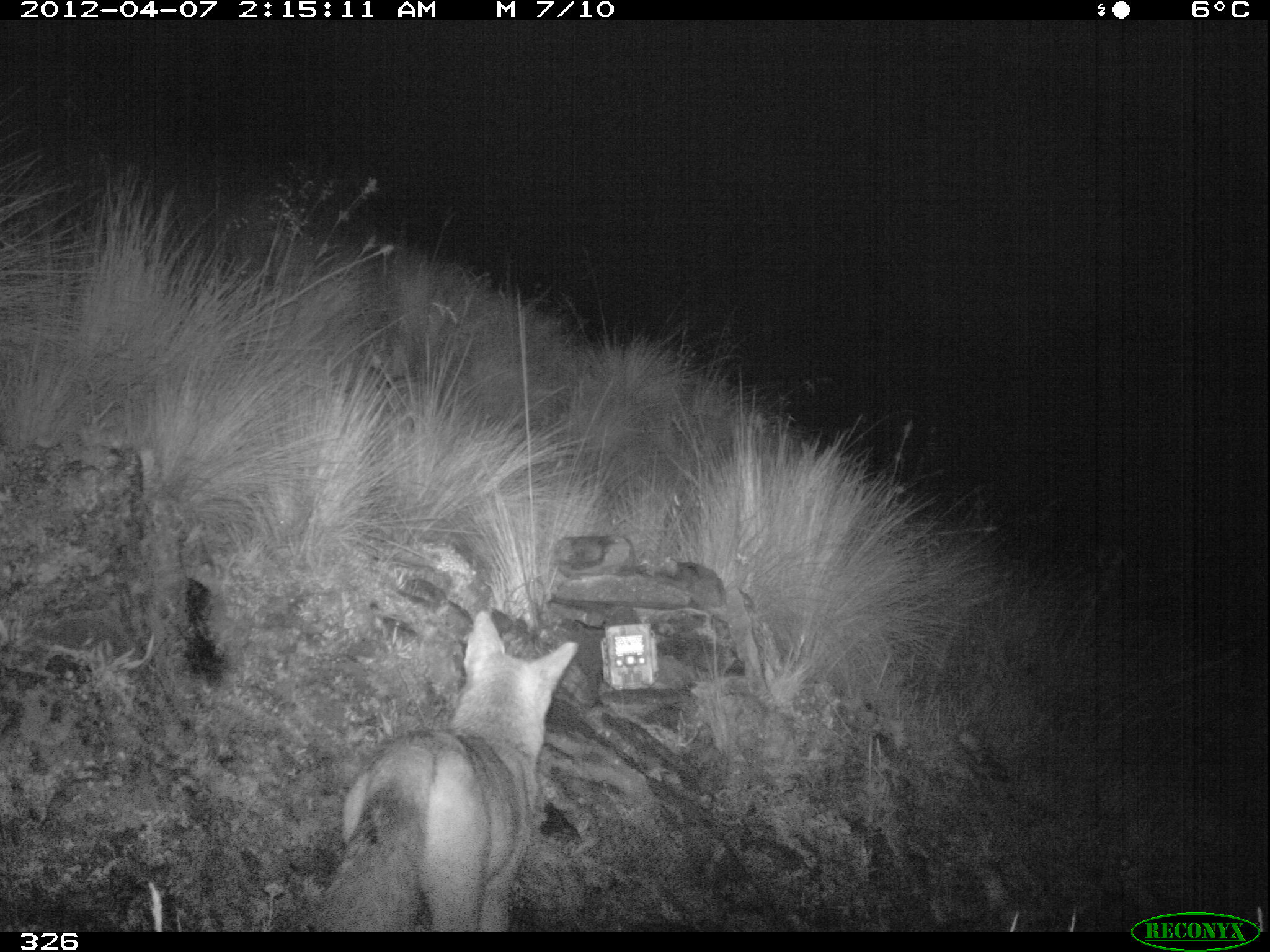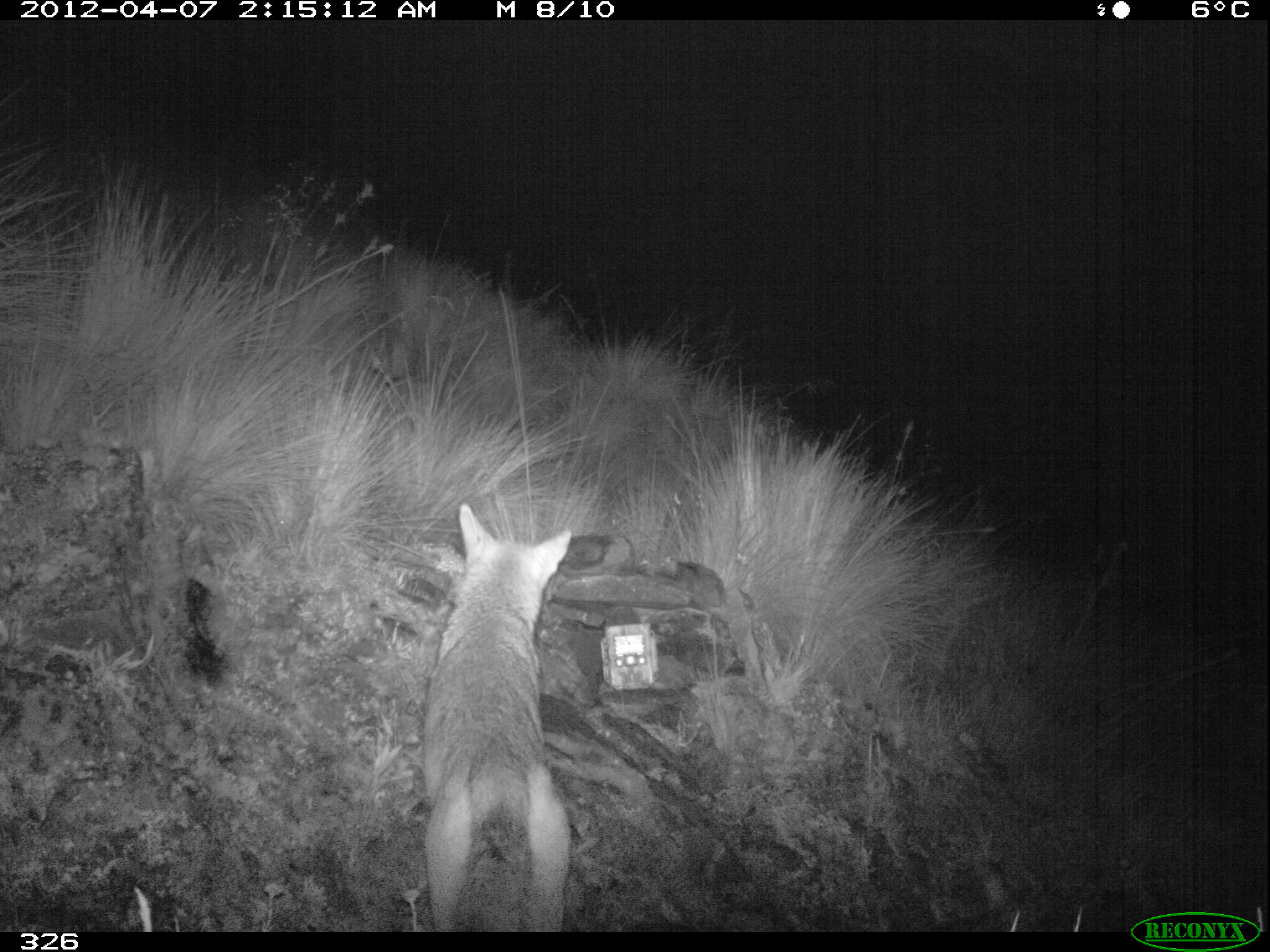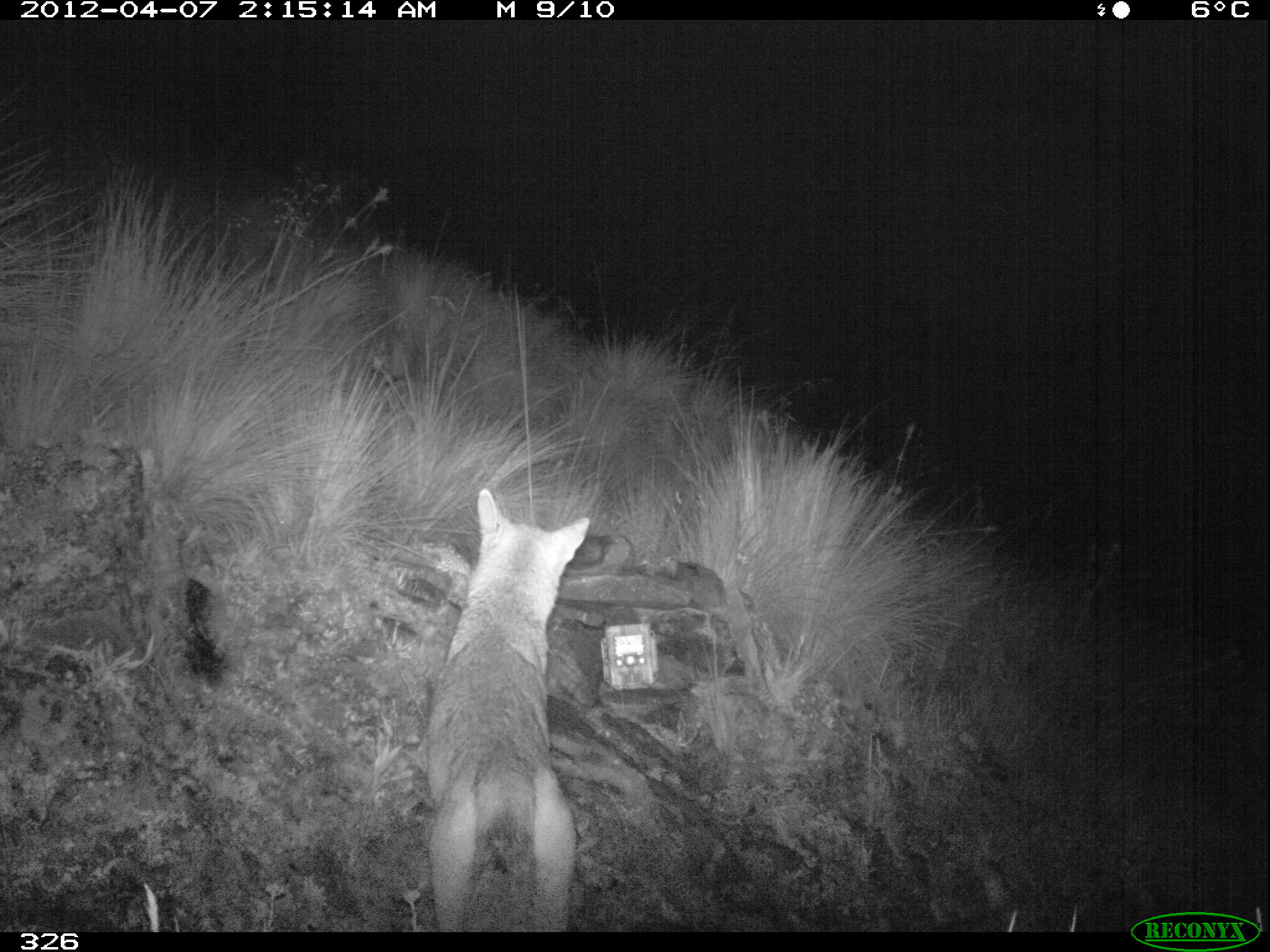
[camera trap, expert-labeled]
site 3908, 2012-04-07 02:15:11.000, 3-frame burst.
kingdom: Animalia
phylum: Chordata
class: Mammalia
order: Carnivora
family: Canidae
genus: Lycalopex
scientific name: Lycalopex culpaeus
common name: culpeo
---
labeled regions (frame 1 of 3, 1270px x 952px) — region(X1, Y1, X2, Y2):
lycalopex culpaeus: region(313, 608, 580, 931)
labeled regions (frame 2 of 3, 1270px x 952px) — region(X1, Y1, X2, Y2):
lycalopex culpaeus: region(420, 501, 572, 932)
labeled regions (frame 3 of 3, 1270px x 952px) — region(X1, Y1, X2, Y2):
lycalopex culpaeus: region(416, 485, 591, 932)